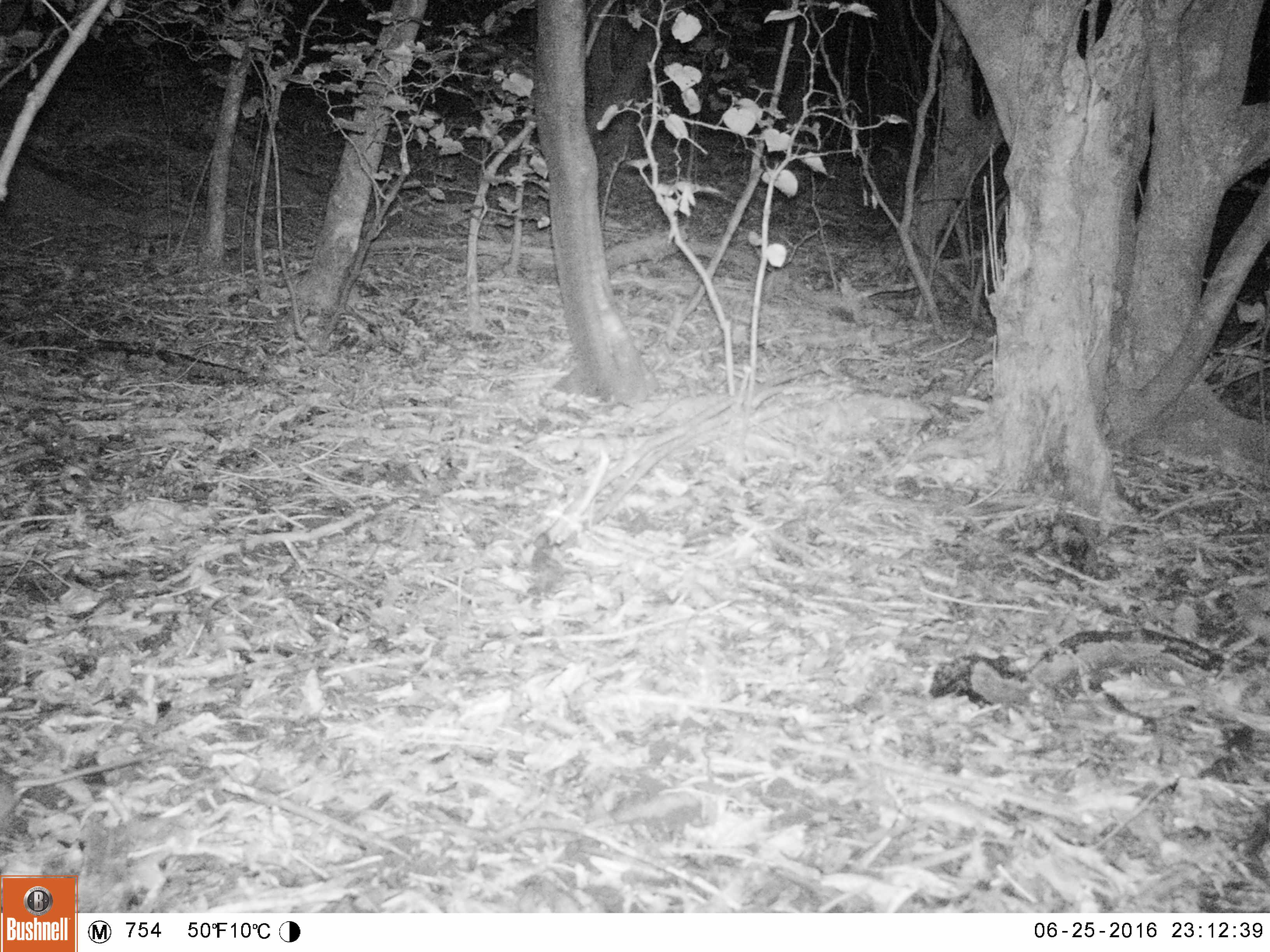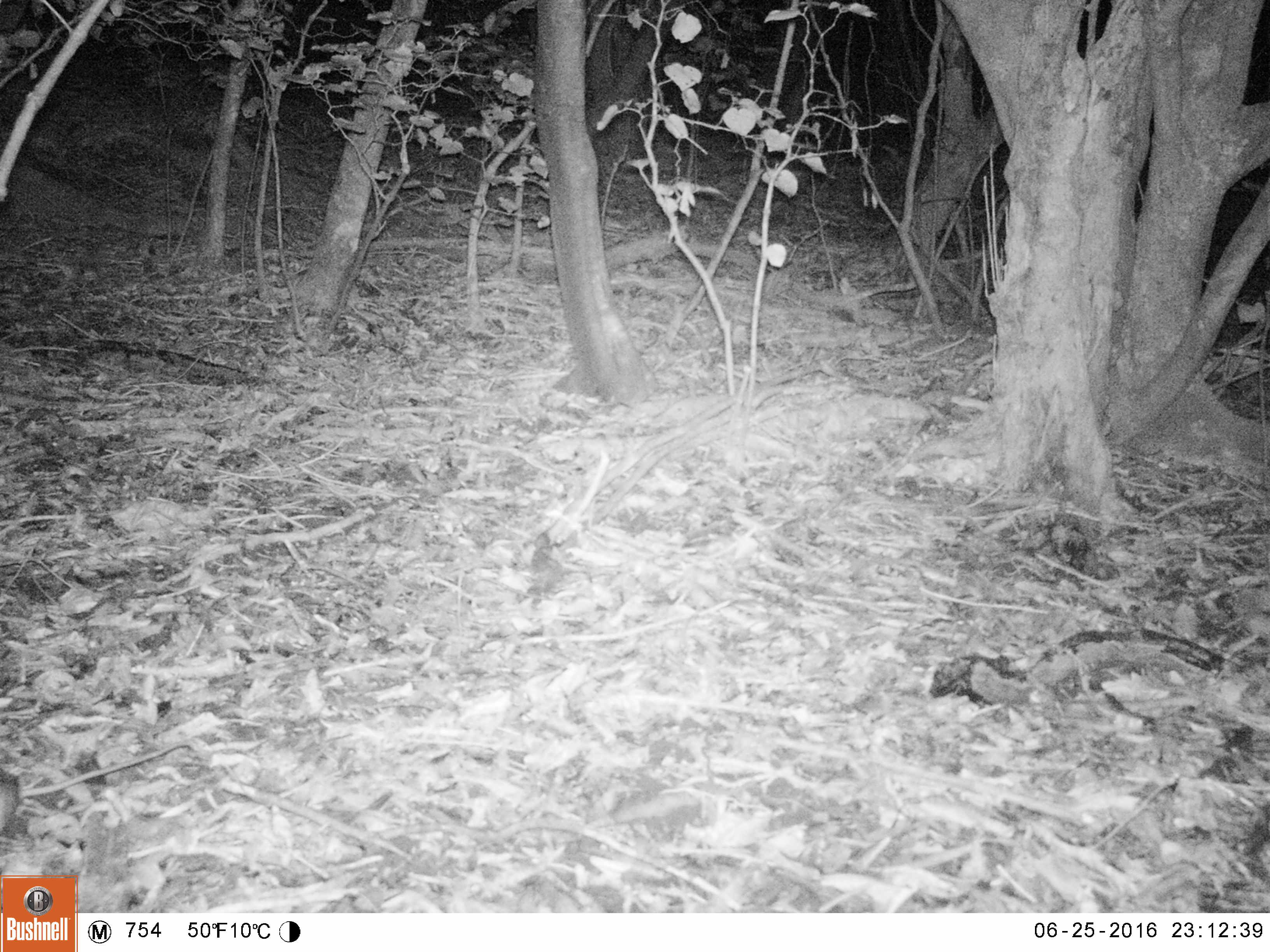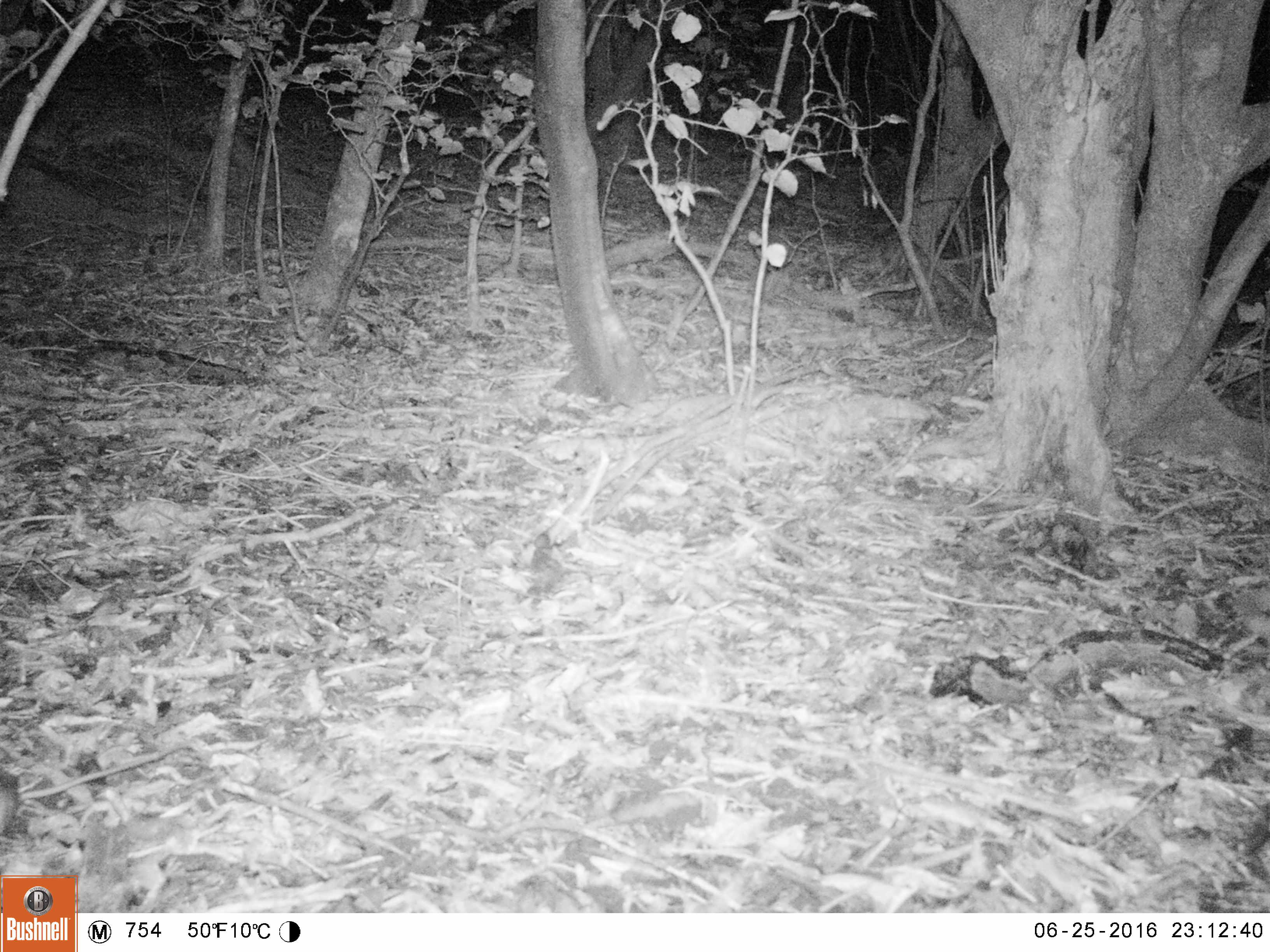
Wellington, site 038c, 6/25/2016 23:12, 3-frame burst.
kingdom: Animalia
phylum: Chordata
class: Mammalia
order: Rodentia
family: Muridae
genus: Rattus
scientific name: Rattus rattus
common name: ship rat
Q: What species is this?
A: Ship rat (Rattus rattus).